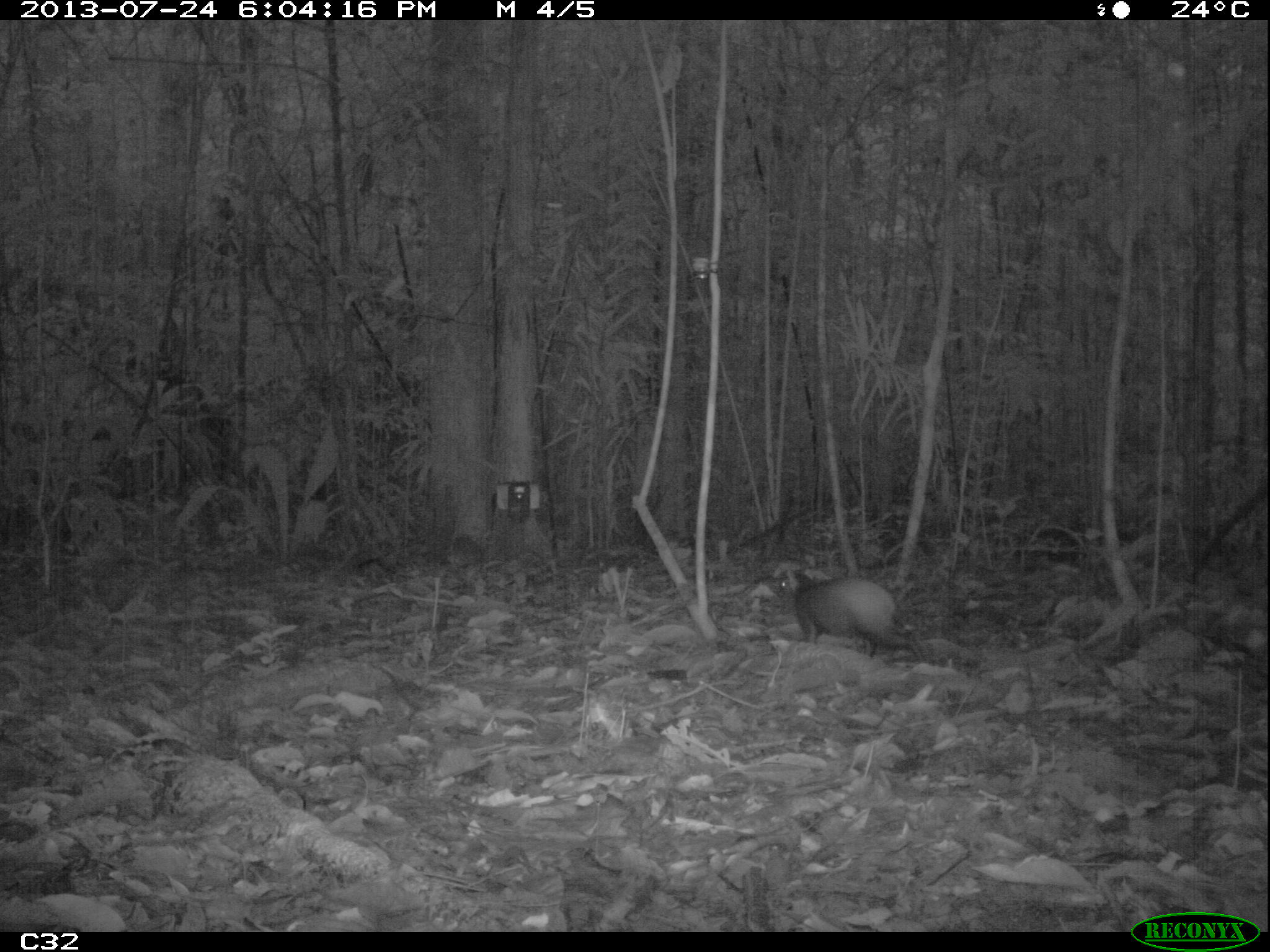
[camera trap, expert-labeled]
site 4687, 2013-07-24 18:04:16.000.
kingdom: Animalia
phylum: Chordata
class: Mammalia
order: Rodentia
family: Dasyproctidae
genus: Dasyprocta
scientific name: Dasyprocta leporina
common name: red-rumped agouti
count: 1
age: adult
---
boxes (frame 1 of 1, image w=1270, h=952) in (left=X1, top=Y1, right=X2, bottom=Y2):
dasyprocta leporina: (left=777, top=567, right=923, bottom=663)